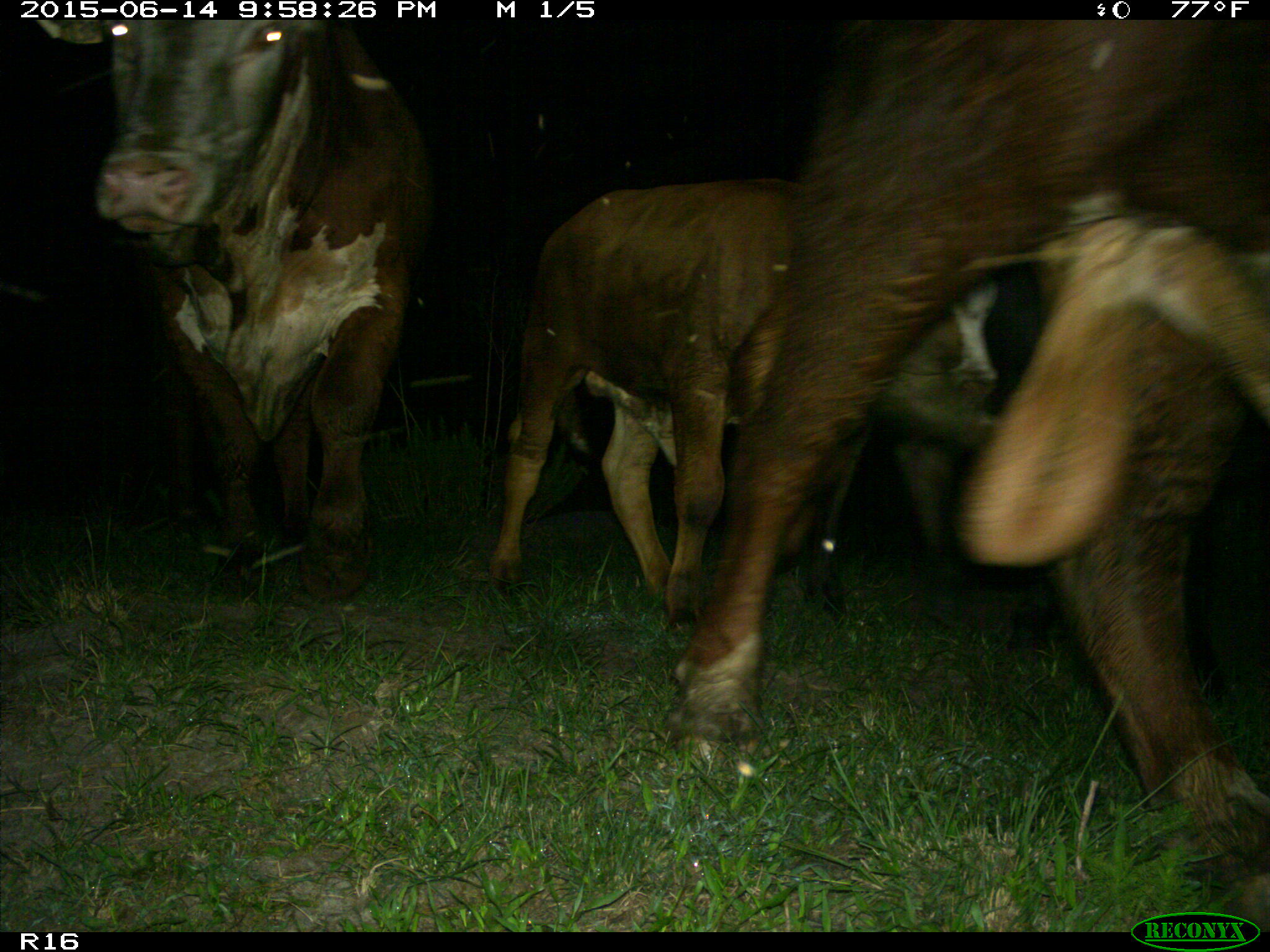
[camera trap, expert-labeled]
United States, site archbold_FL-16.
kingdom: Animalia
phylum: Chordata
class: Mammalia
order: Artiodactyla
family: Bovidae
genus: Bos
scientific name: Bos taurus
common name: domestic cow